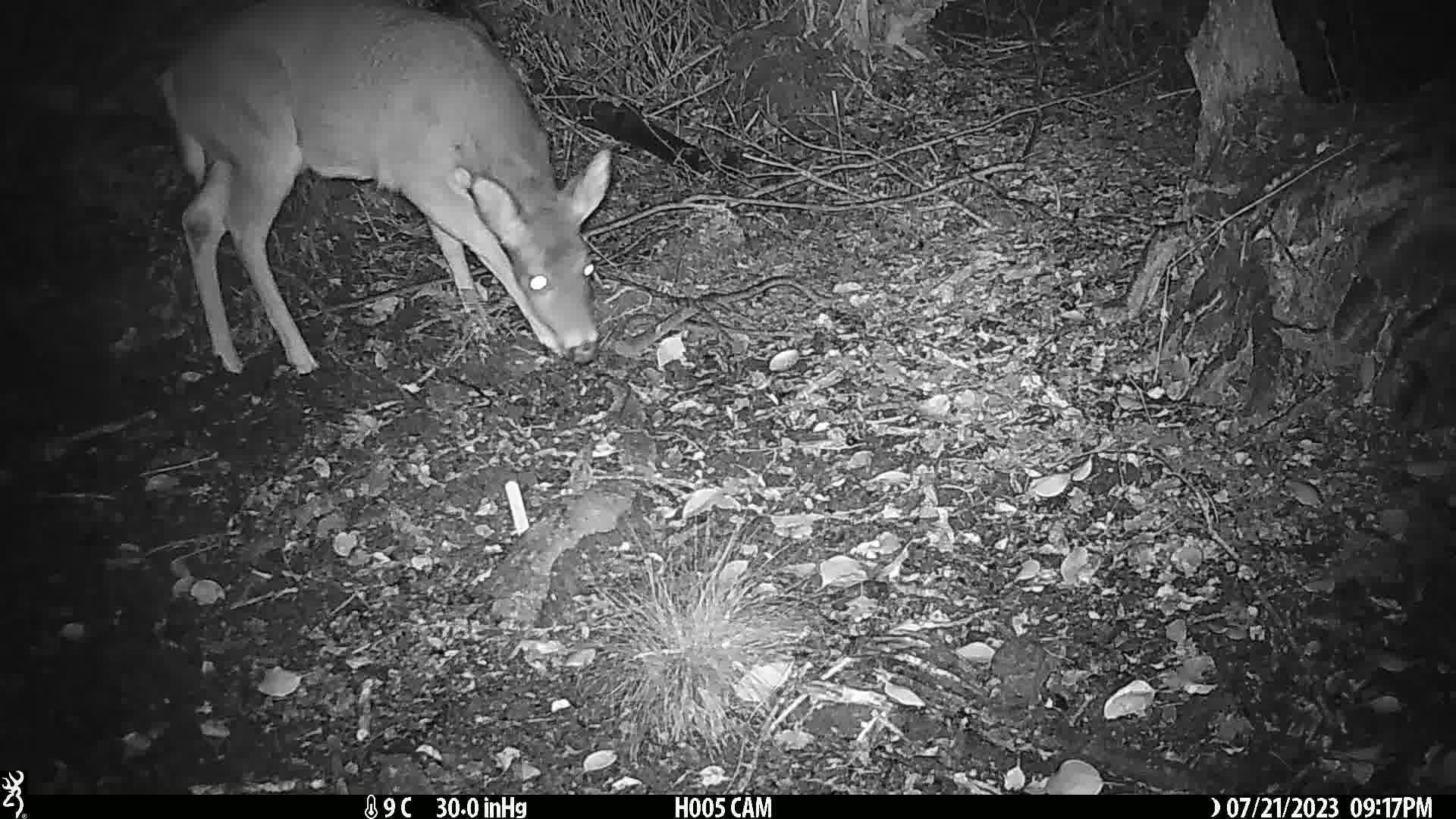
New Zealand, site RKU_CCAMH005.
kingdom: Animalia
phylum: Chordata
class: Mammalia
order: Artiodactyla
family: Cervidae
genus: Odocoileus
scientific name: Odocoileus virginianus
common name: white-tailed deer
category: white tailed deer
White tailed deer (white-tailed deer) (Odocoileus virginianus).